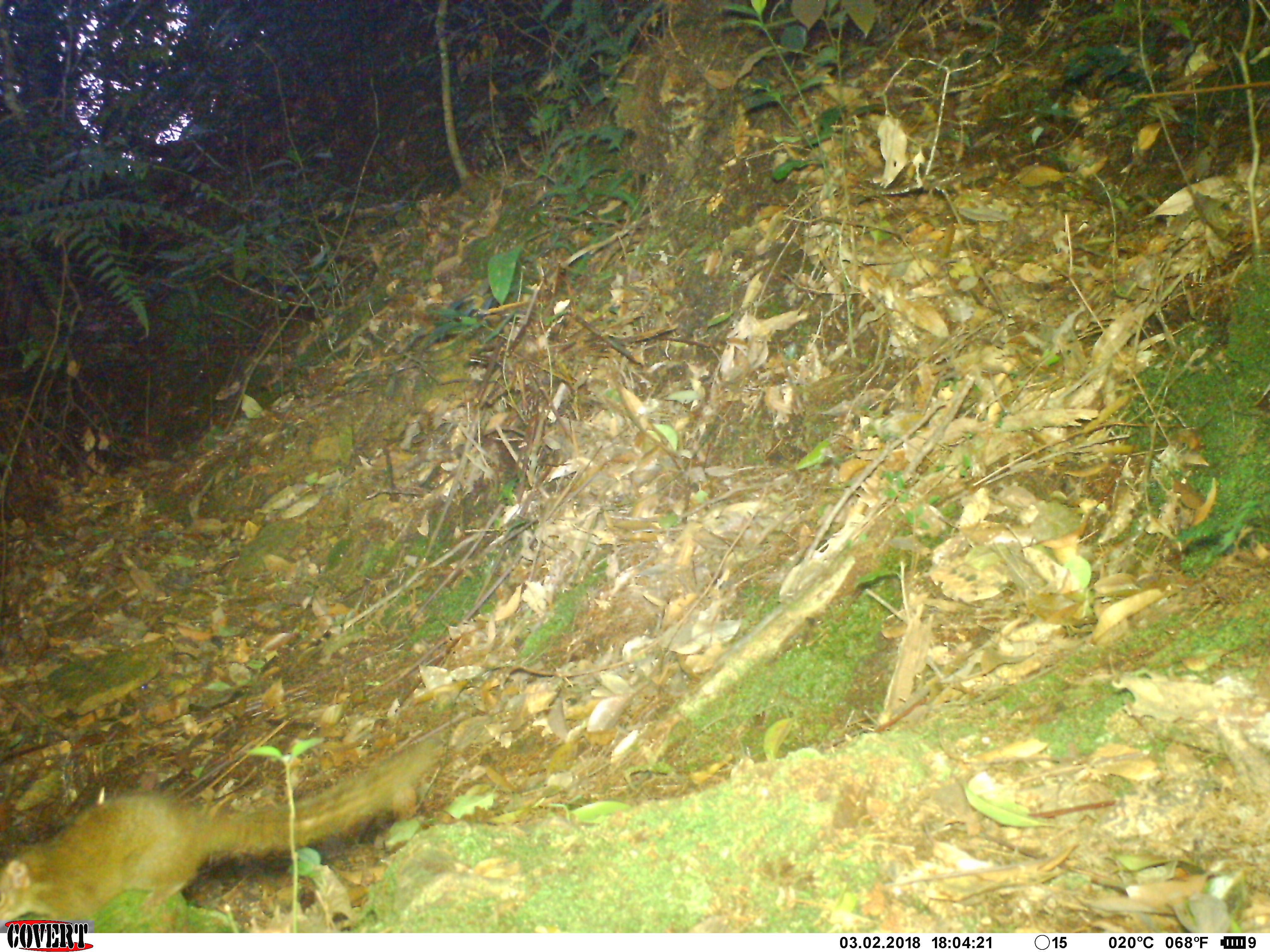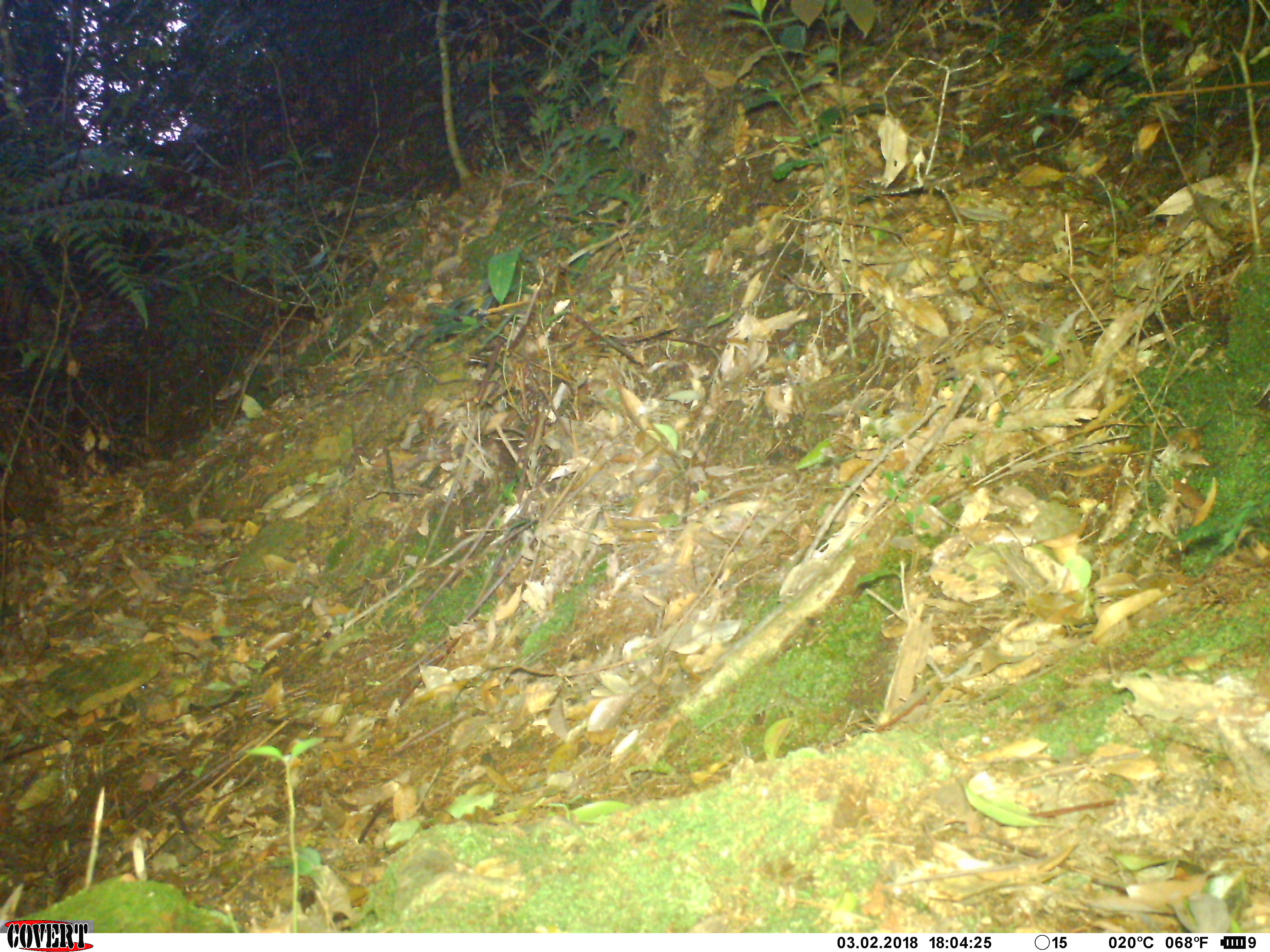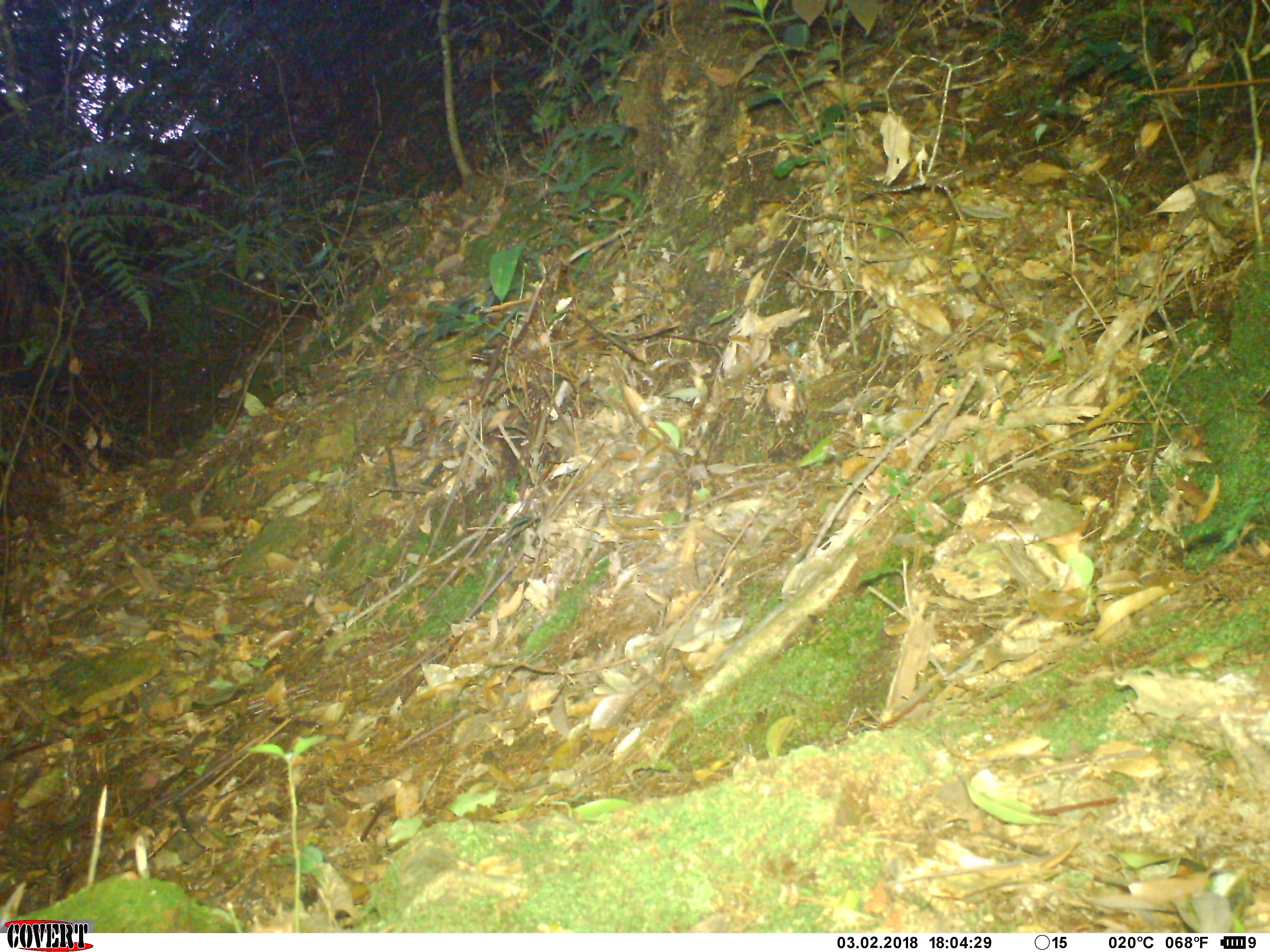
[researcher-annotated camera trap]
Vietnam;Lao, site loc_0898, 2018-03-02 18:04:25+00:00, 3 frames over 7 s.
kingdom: Animalia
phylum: Chordata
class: Mammalia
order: Scandentia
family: Tupaiidae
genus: Tupaia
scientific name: Tupaia belangeri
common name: northern treeshrew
Northern treeshrew (Tupaia belangeri). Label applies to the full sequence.